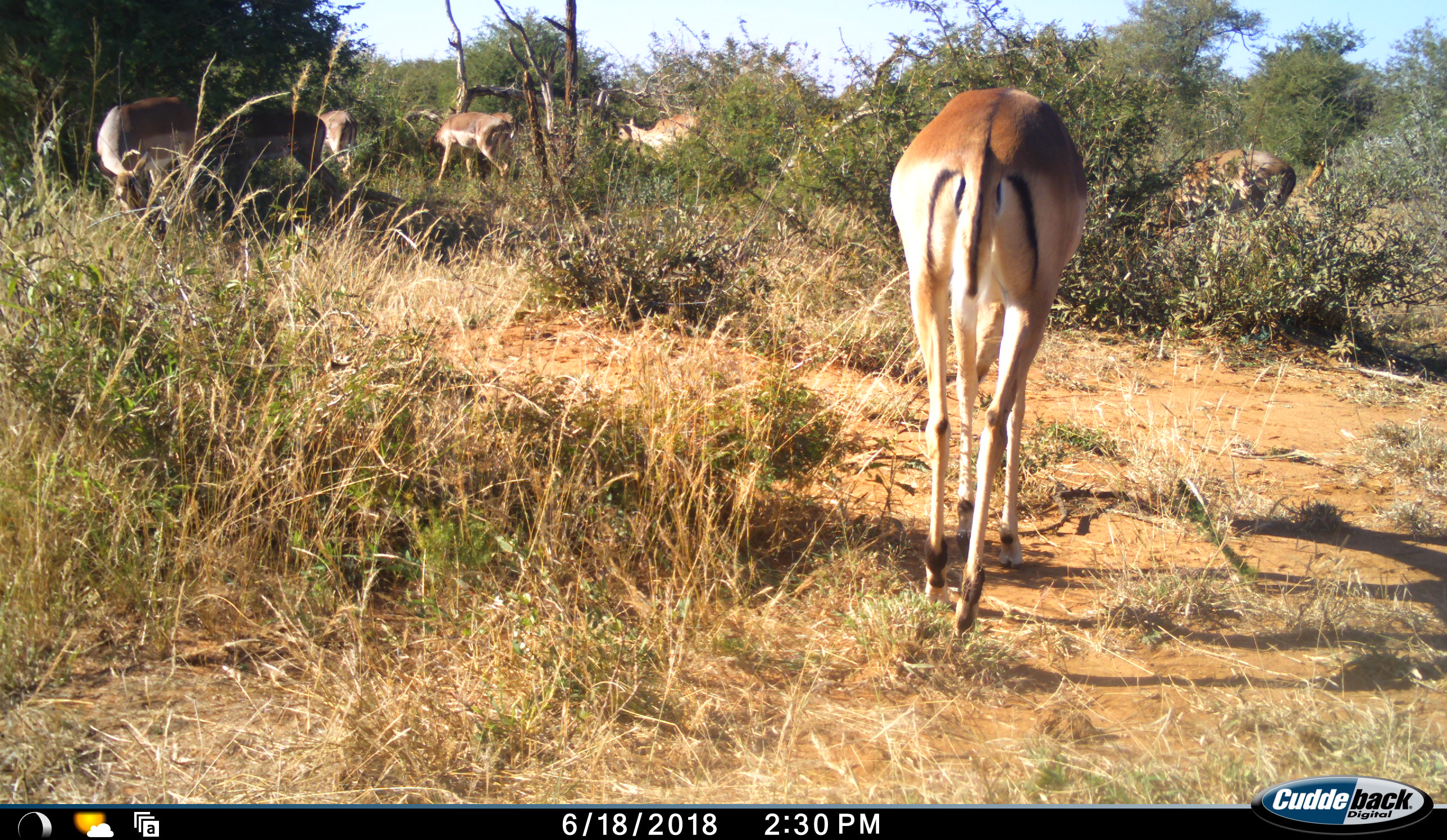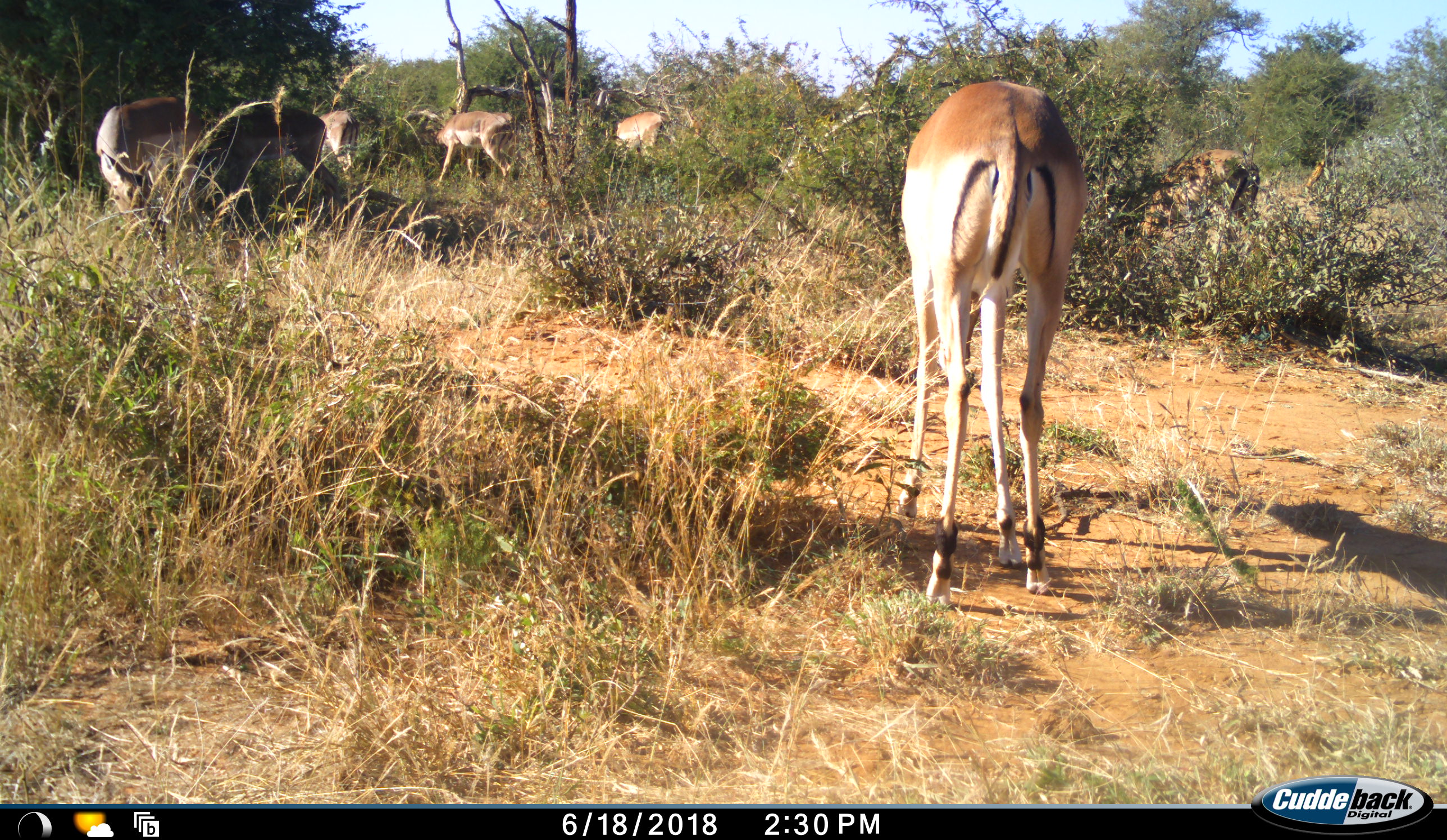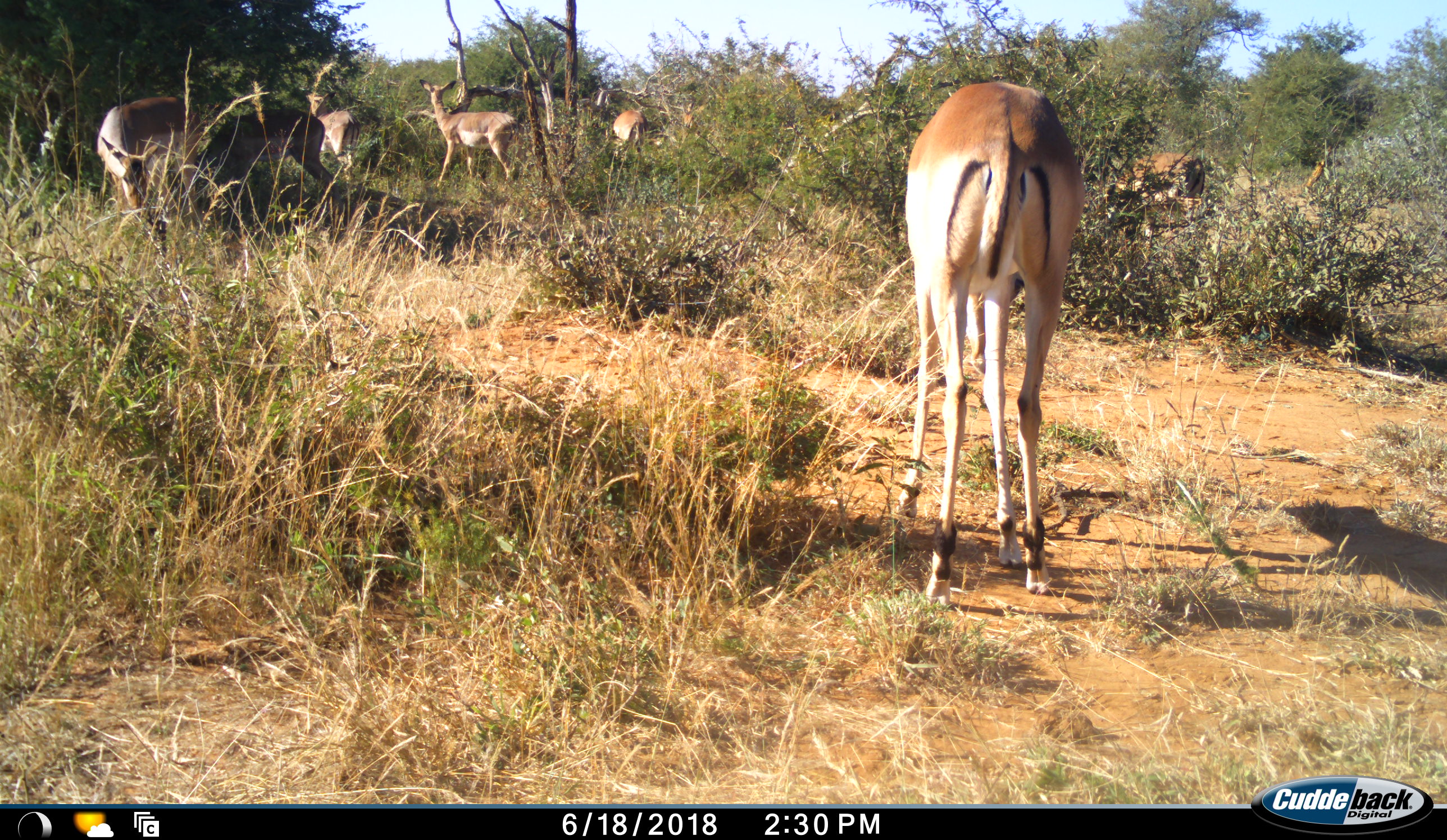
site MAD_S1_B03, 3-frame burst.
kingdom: Animalia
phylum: Chordata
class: Mammalia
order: Artiodactyla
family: Bovidae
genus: Aepyceros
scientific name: Aepyceros melampus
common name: impala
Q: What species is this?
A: Impala (Aepyceros melampus).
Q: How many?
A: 7.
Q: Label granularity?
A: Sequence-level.